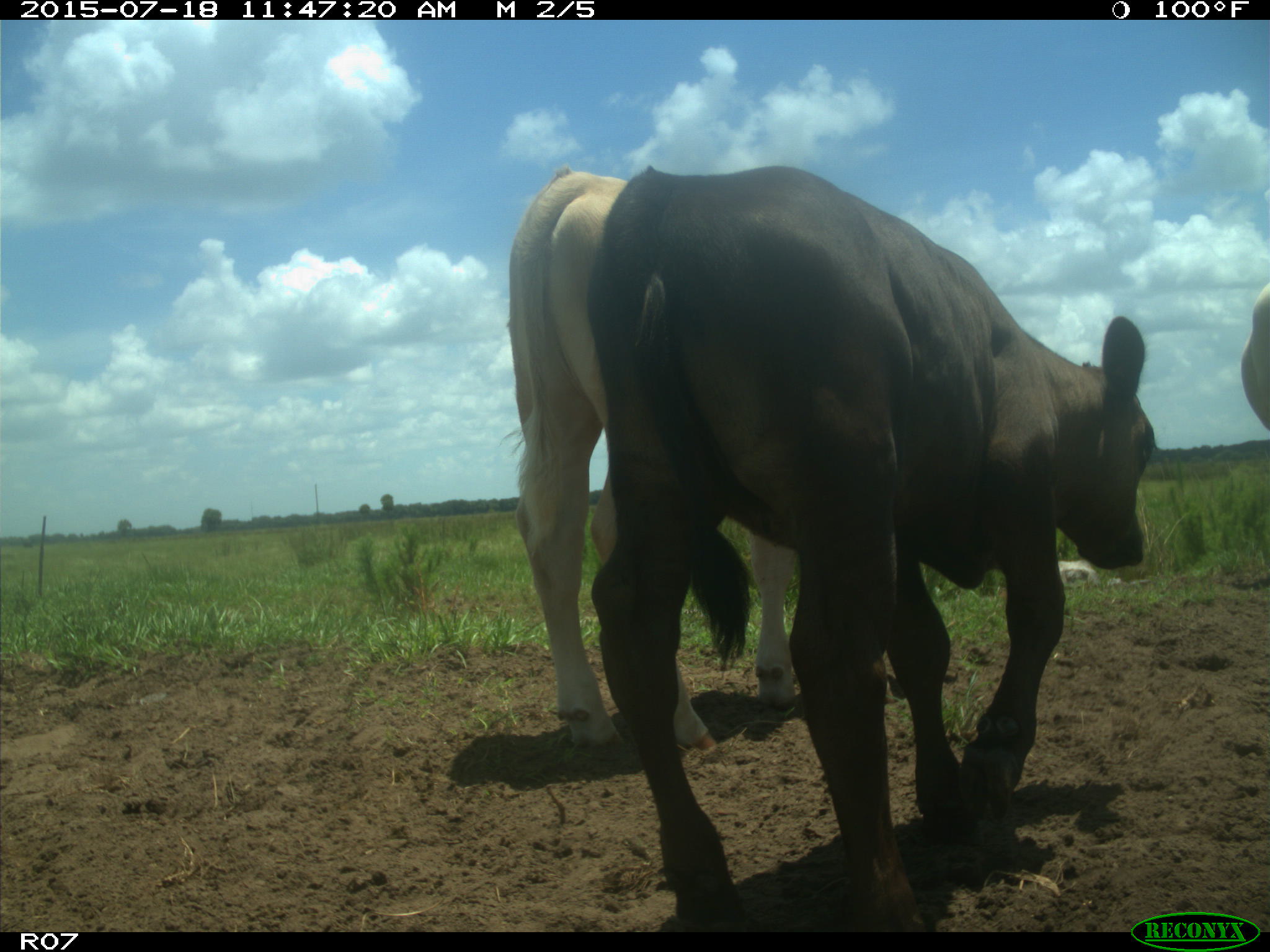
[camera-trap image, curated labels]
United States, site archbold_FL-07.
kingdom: Animalia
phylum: Chordata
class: Mammalia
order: Artiodactyla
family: Bovidae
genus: Bos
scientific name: Bos taurus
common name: domestic cow